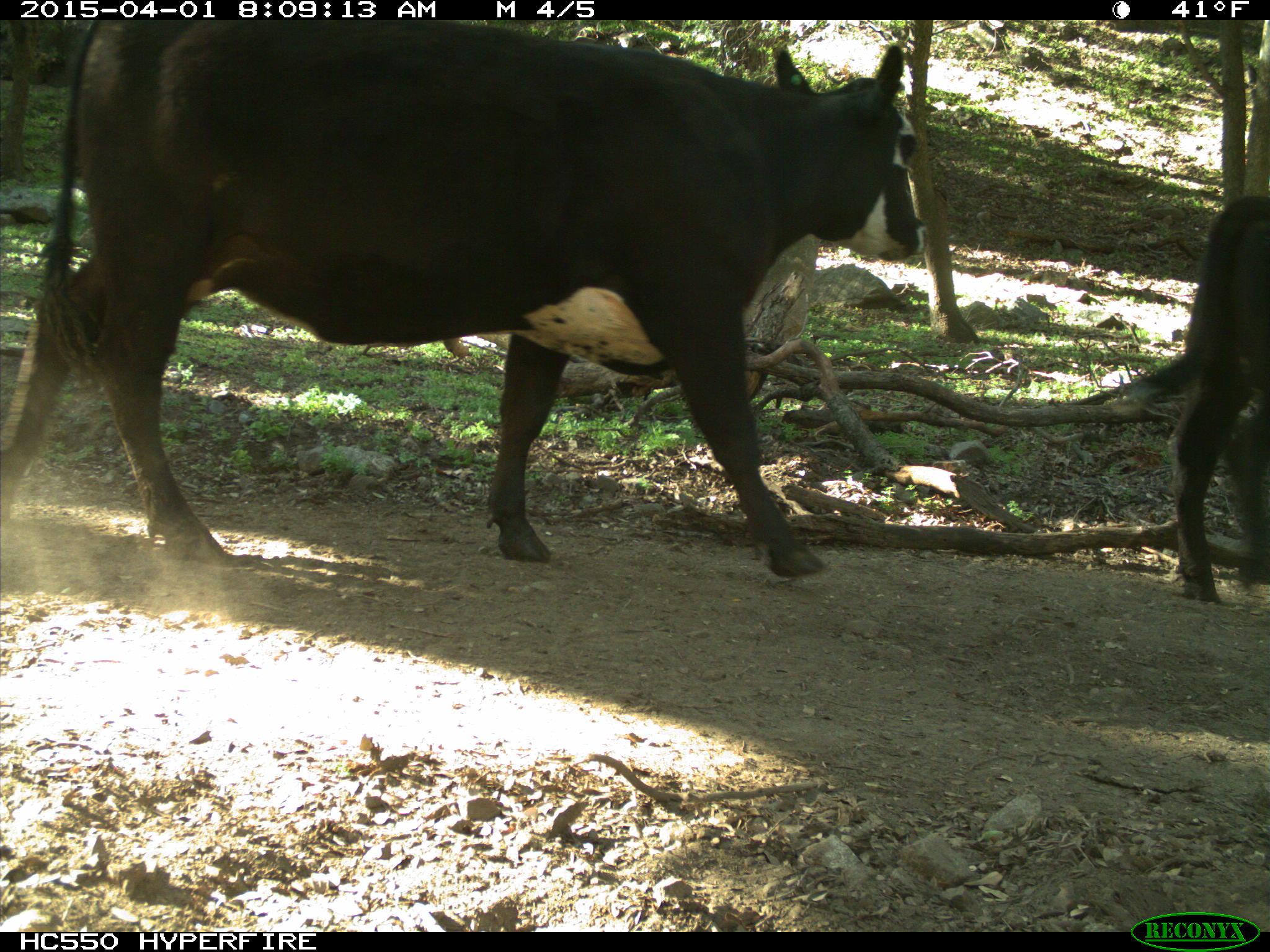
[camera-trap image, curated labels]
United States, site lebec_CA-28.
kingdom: Animalia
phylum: Chordata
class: Mammalia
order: Artiodactyla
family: Bovidae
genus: Bos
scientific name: Bos taurus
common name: domestic cow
Bos taurus (domestic cow).